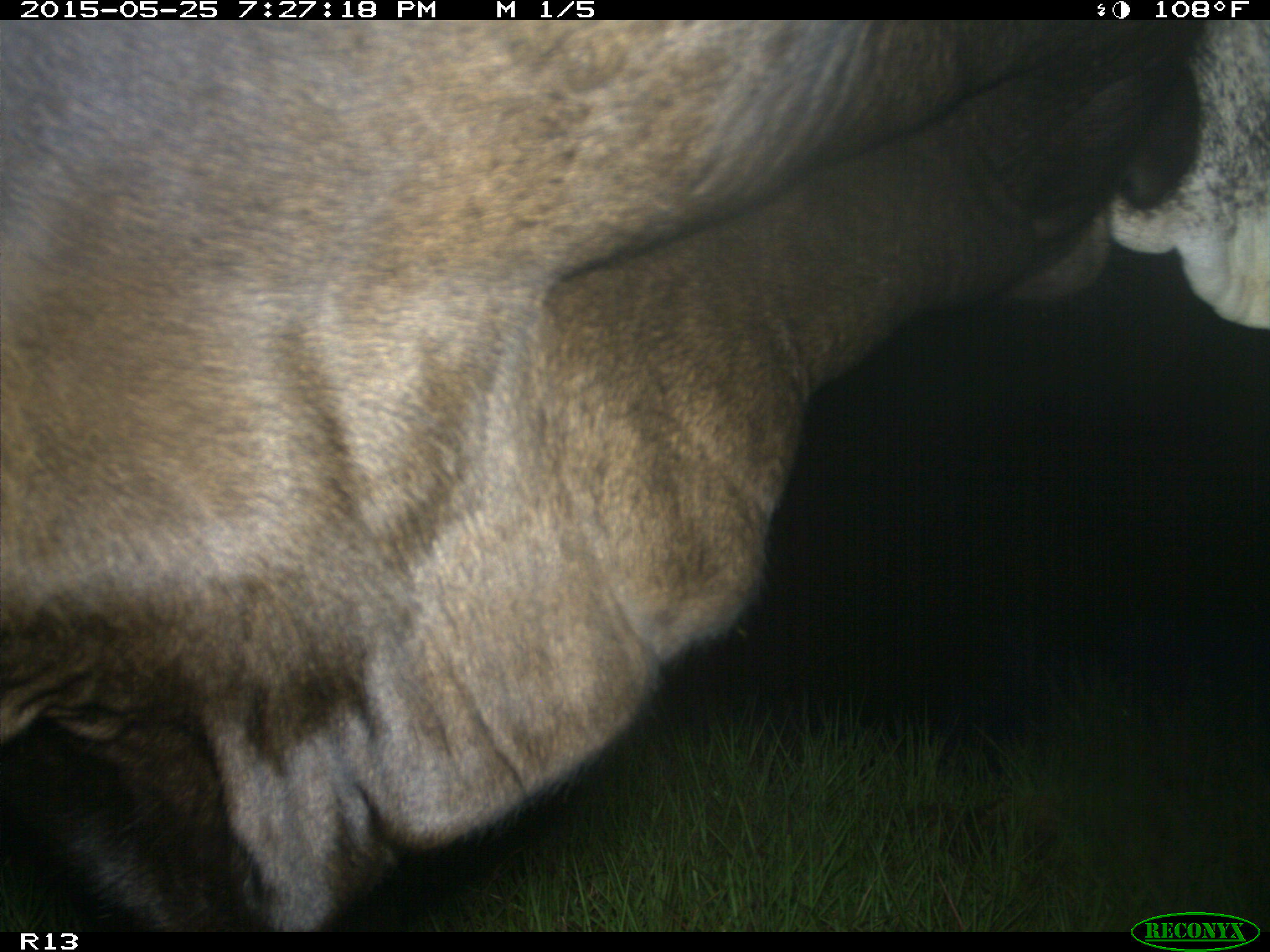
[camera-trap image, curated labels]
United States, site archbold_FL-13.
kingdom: Animalia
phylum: Chordata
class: Mammalia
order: Artiodactyla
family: Bovidae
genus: Bos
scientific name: Bos taurus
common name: domestic cow